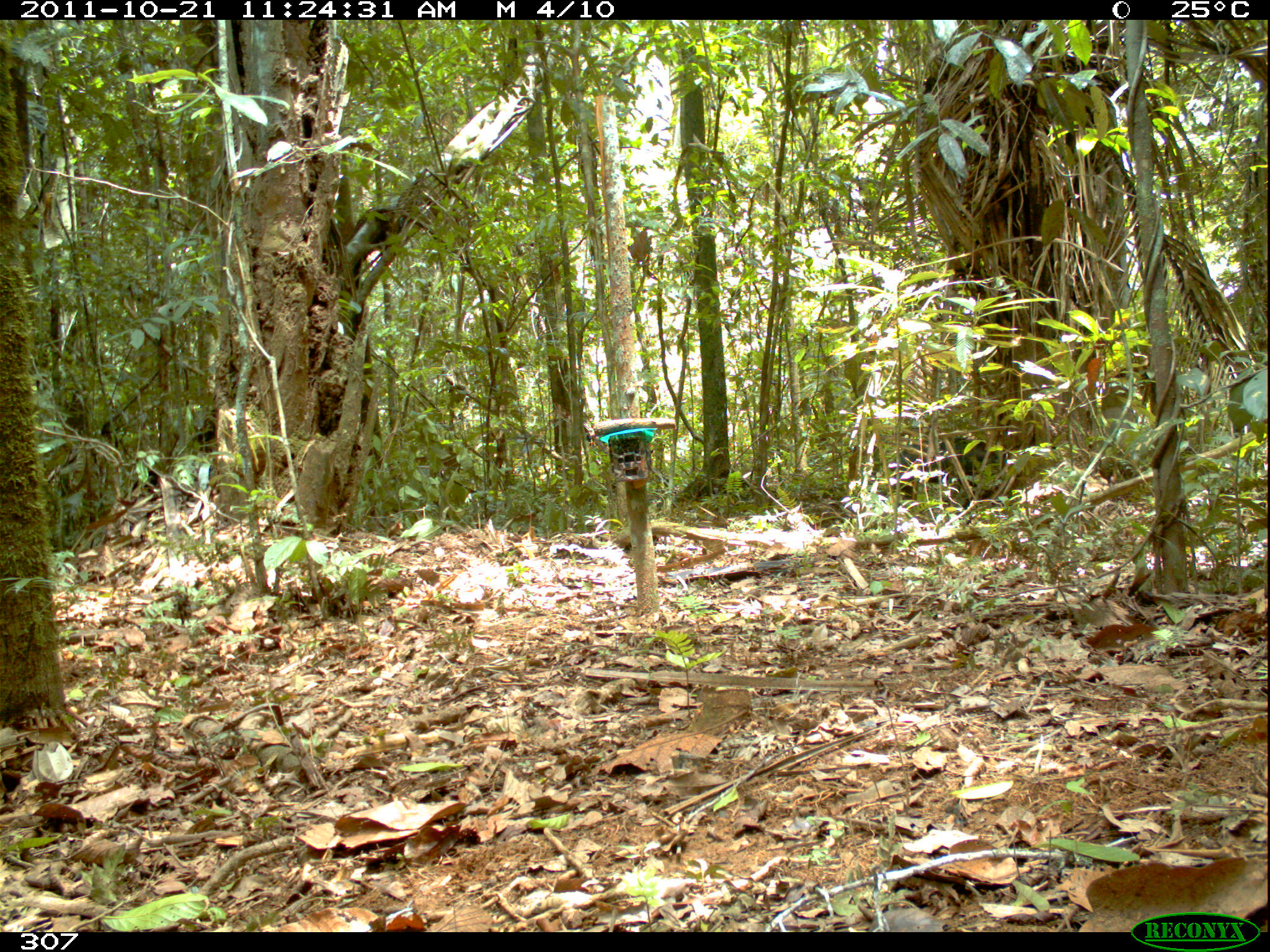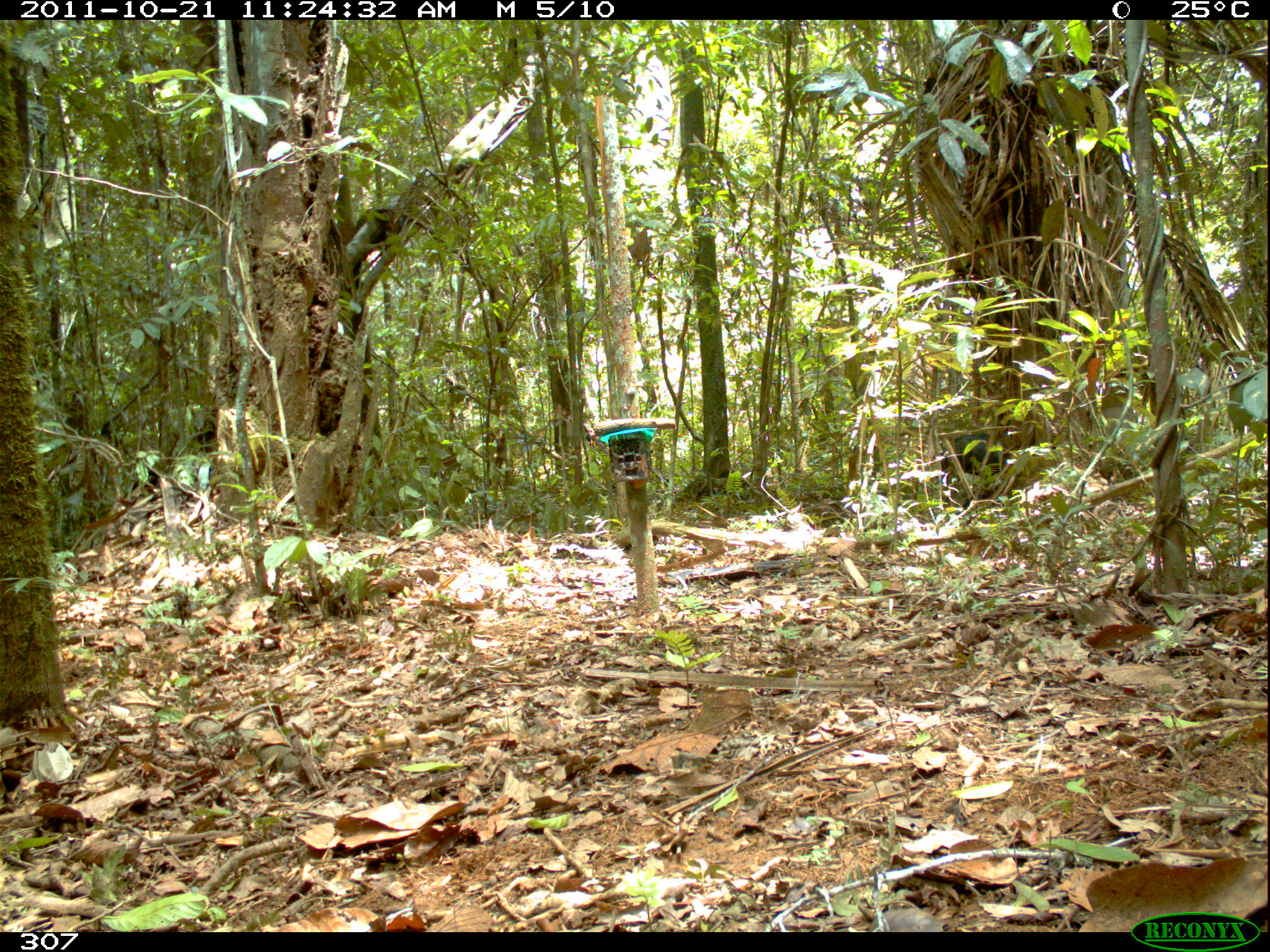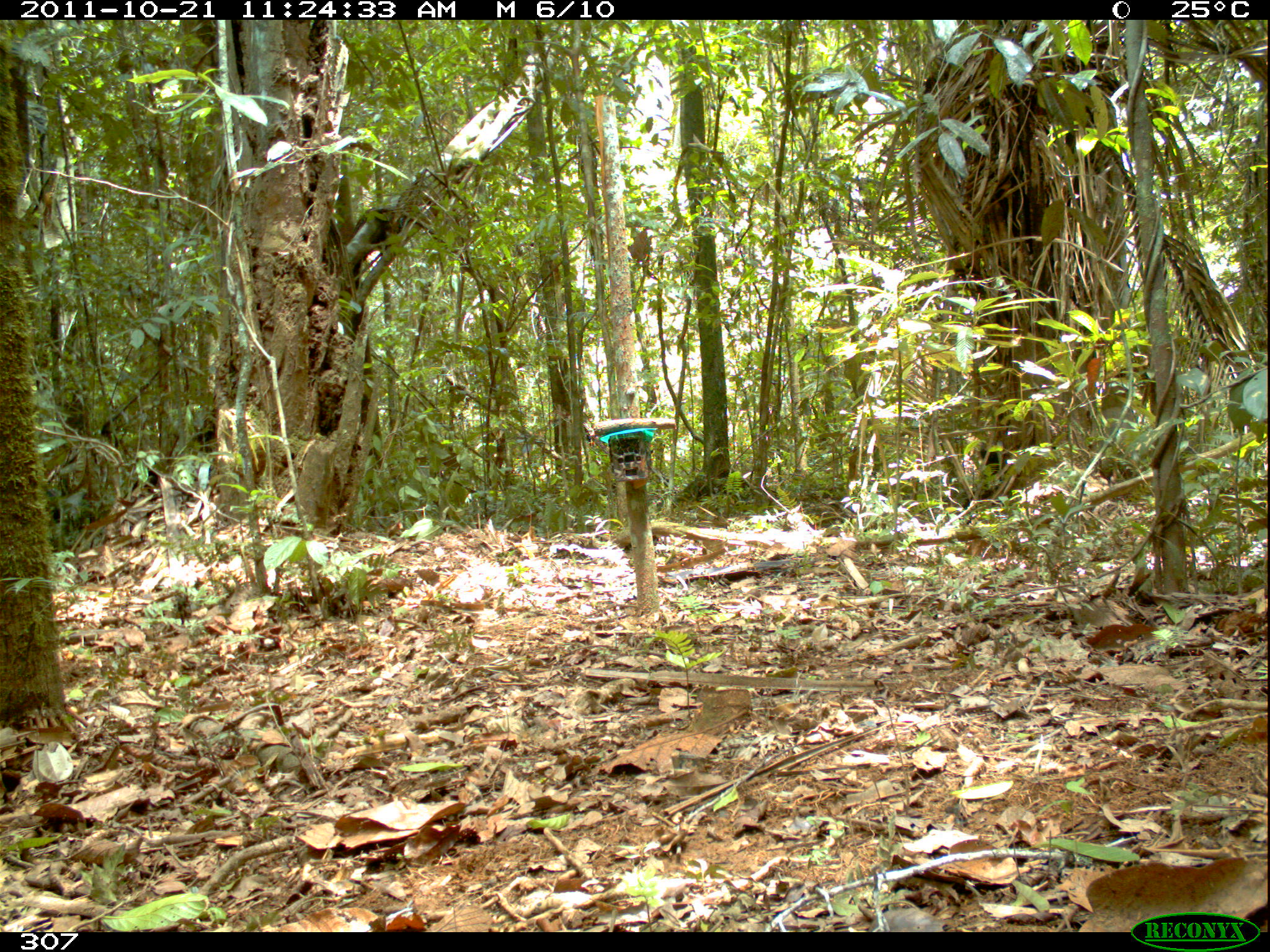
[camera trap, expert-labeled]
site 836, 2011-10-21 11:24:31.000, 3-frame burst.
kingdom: Animalia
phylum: Chordata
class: Mammalia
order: Artiodactyla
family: Tayassuidae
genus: Tayassu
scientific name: Tayassu pecari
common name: white-lipped peccary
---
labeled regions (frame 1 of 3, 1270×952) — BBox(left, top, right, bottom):
tayassu pecari: BBox(886, 435, 1009, 511)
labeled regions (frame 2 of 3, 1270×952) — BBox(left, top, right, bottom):
tayassu pecari: BBox(941, 433, 1002, 477)